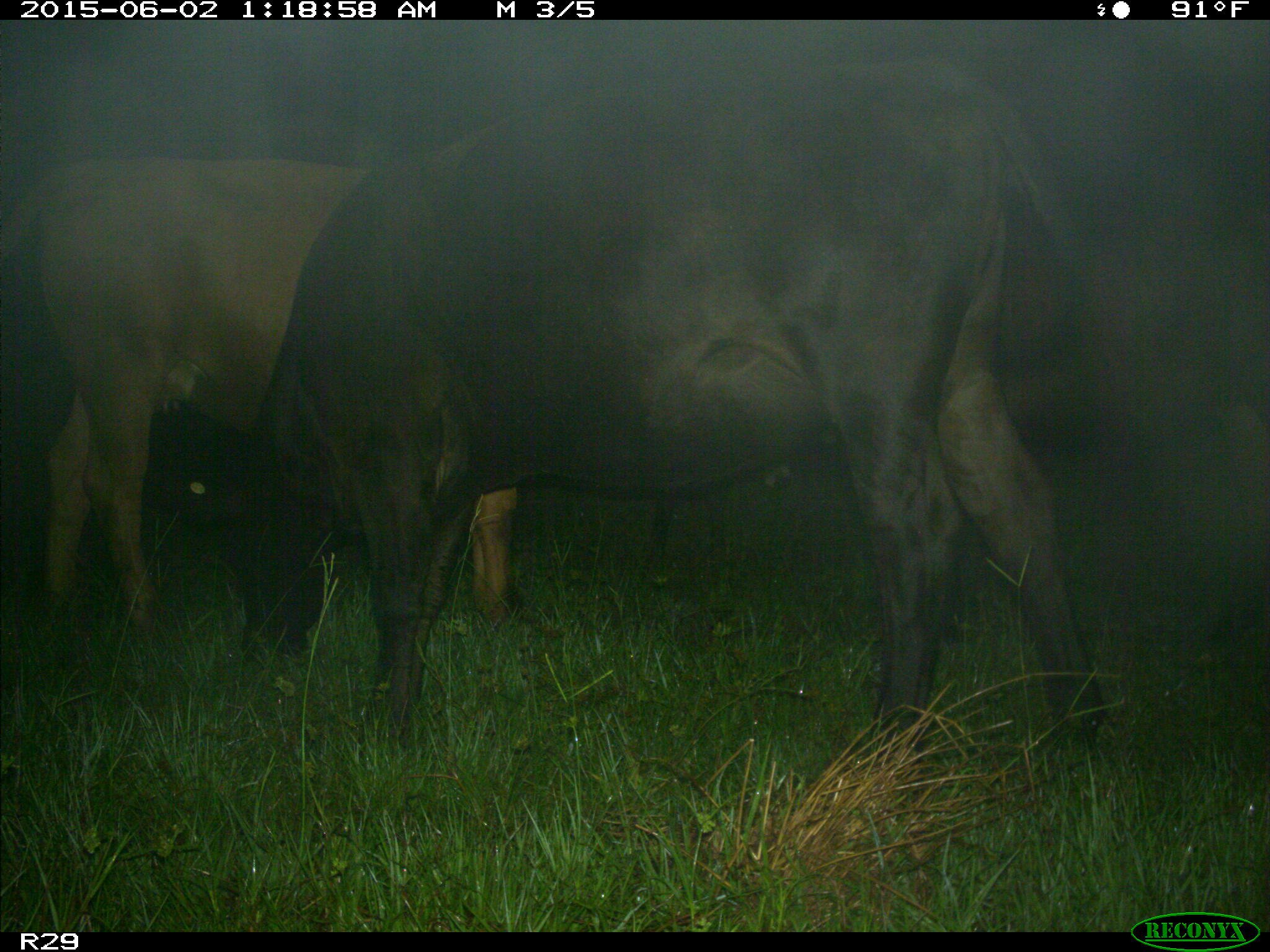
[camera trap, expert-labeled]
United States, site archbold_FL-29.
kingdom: Animalia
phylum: Chordata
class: Mammalia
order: Artiodactyla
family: Bovidae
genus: Bos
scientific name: Bos taurus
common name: domestic cow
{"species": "Bos taurus (domestic cow)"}